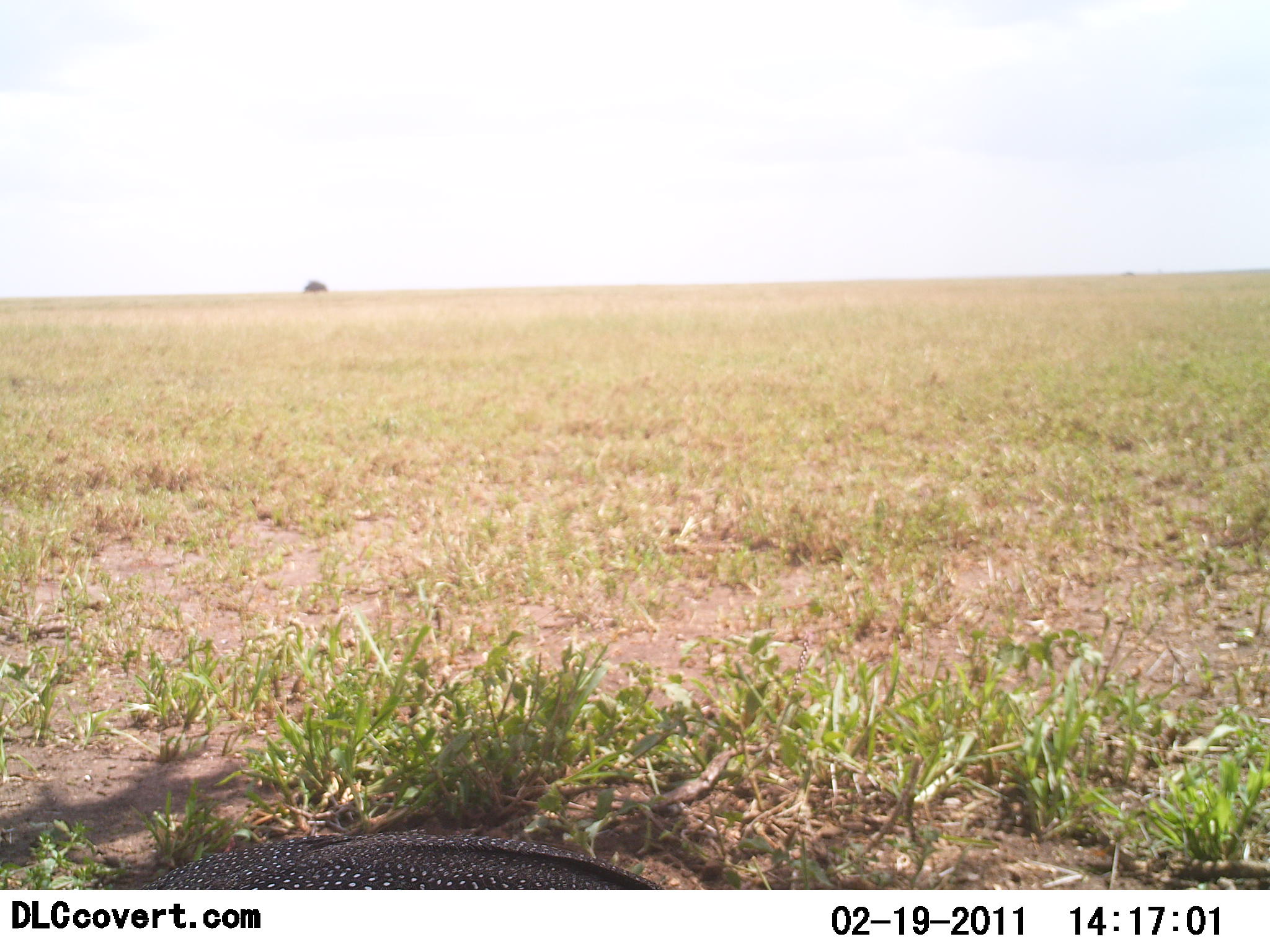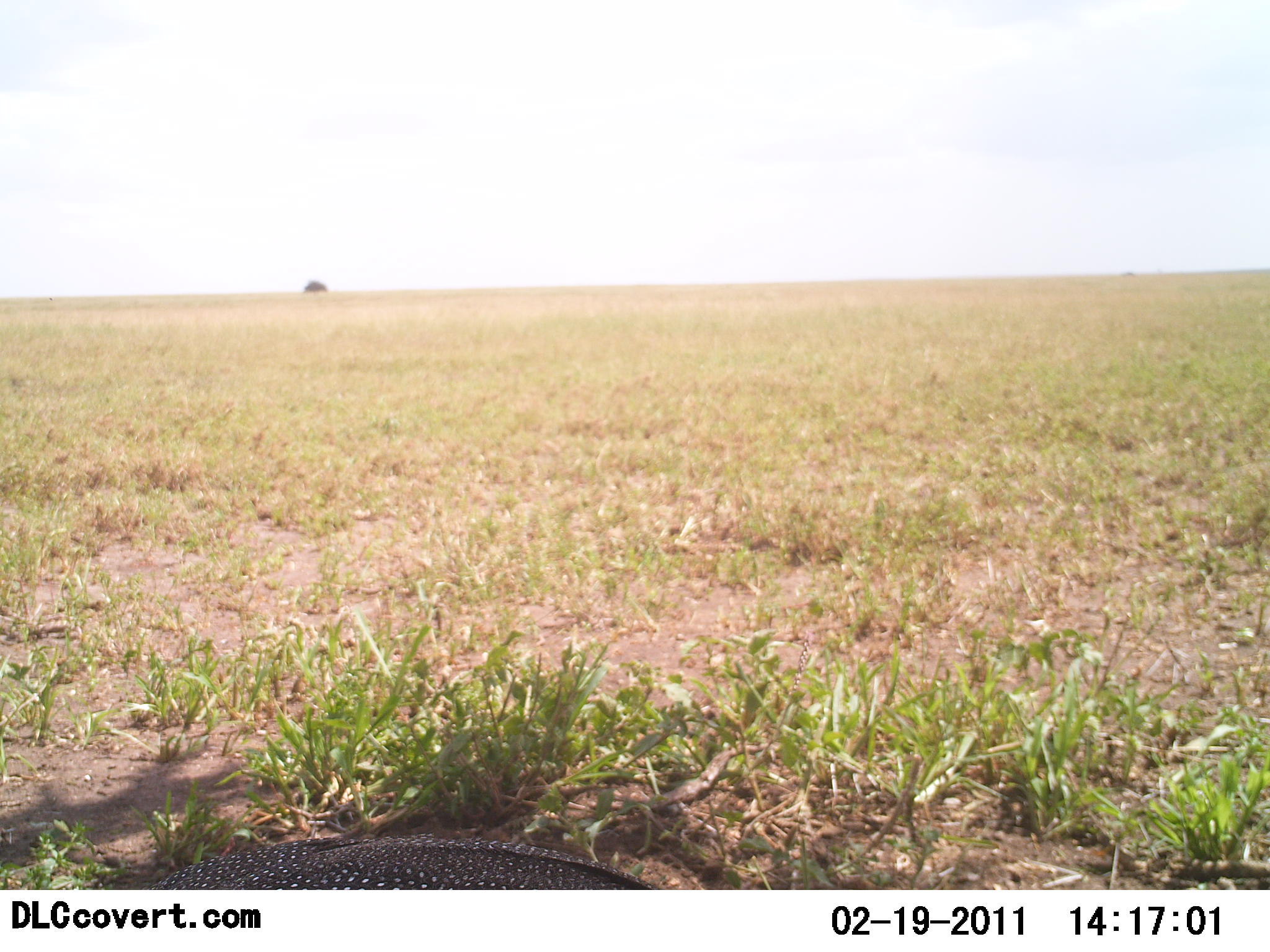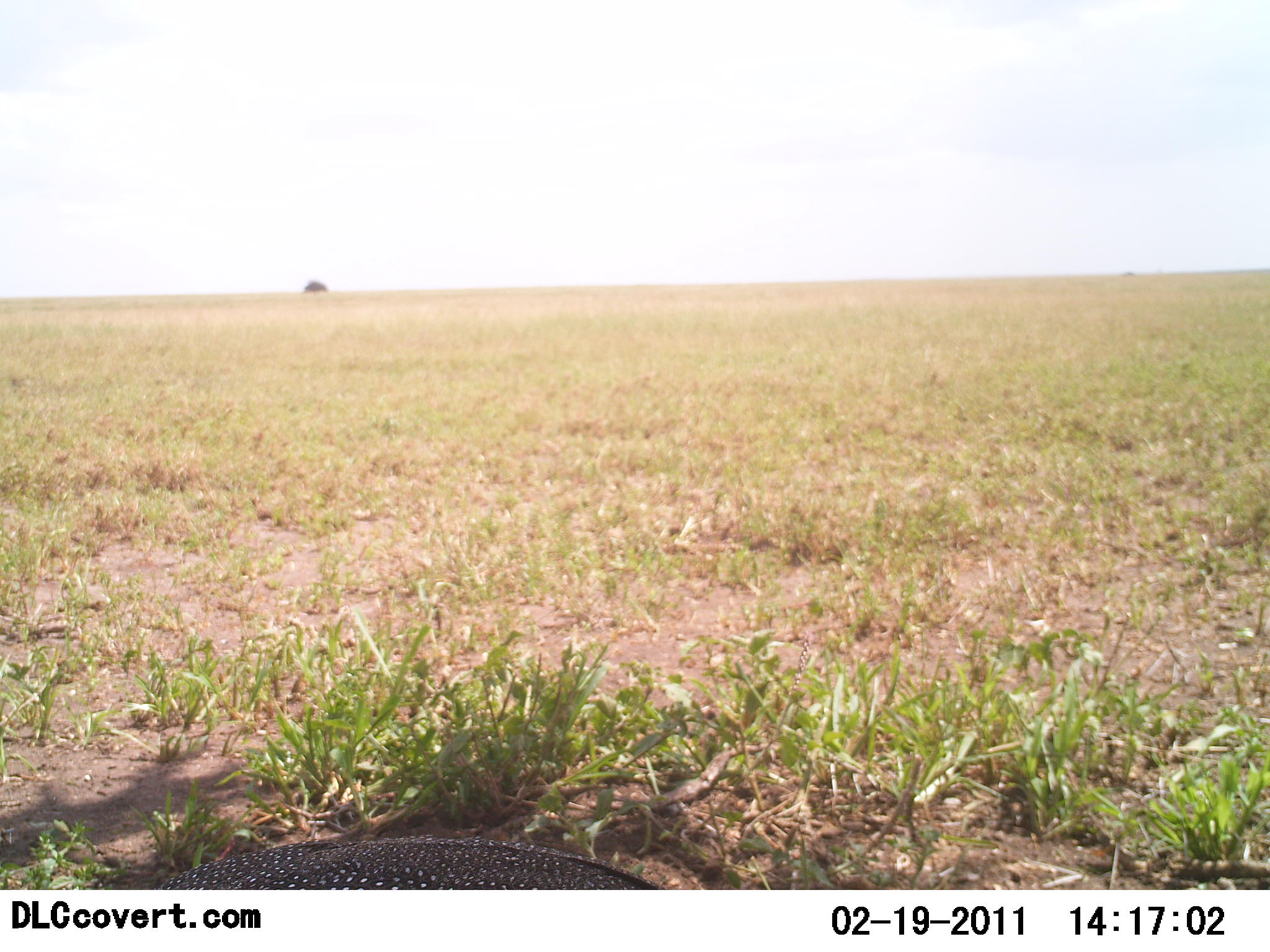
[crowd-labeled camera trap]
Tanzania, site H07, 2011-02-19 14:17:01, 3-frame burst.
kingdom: Animalia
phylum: Chordata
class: Aves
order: Galliformes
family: Numididae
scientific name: Numididae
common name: guinea fowl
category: guineafowl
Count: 1.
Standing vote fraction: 58%.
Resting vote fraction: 25%.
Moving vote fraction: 8%.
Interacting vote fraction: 0%.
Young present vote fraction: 8%.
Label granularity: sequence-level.